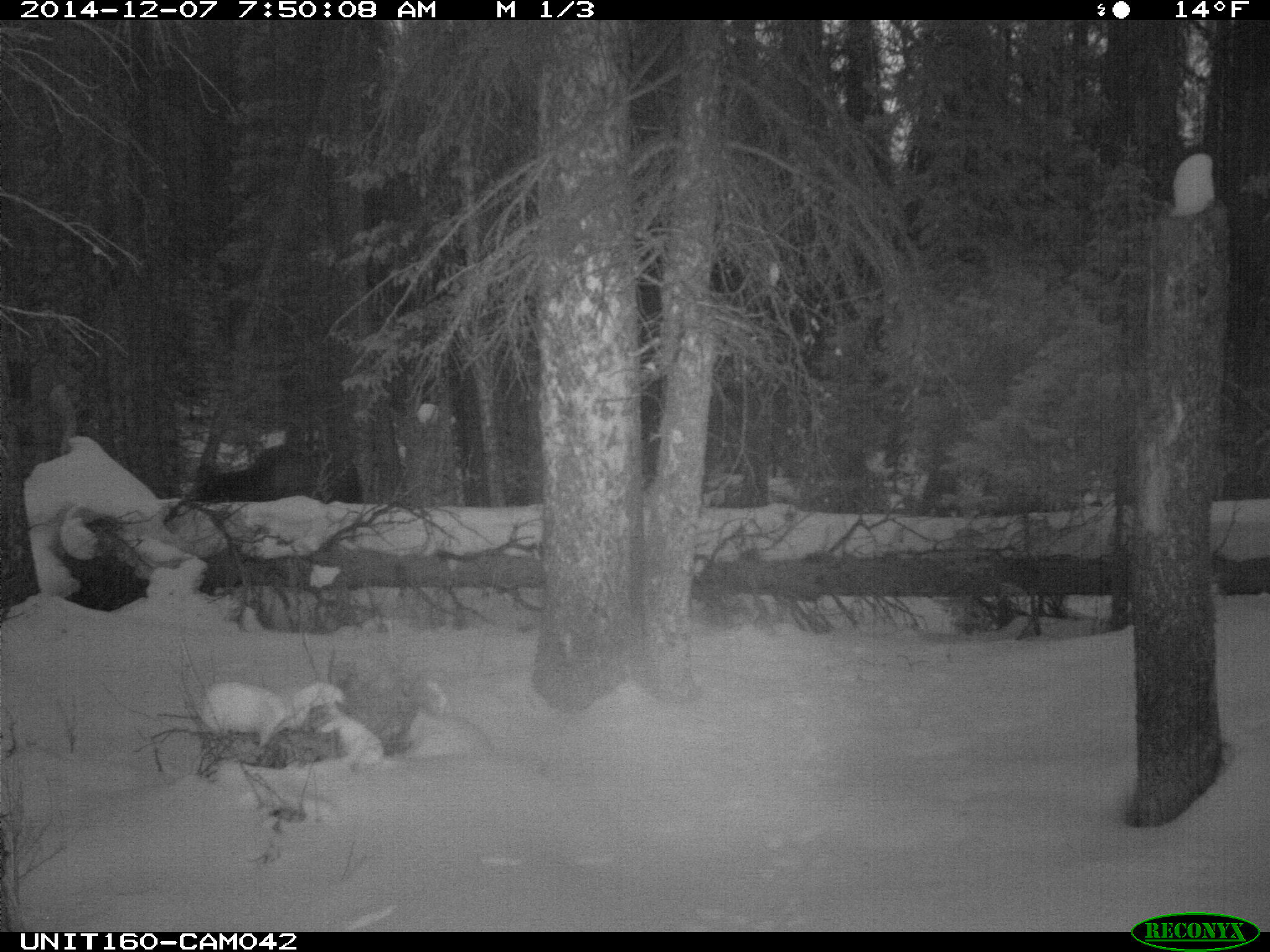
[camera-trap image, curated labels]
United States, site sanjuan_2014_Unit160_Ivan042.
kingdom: Animalia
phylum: Chordata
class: Mammalia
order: Artiodactyla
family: Cervidae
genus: Alces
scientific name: Alces alces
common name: moose